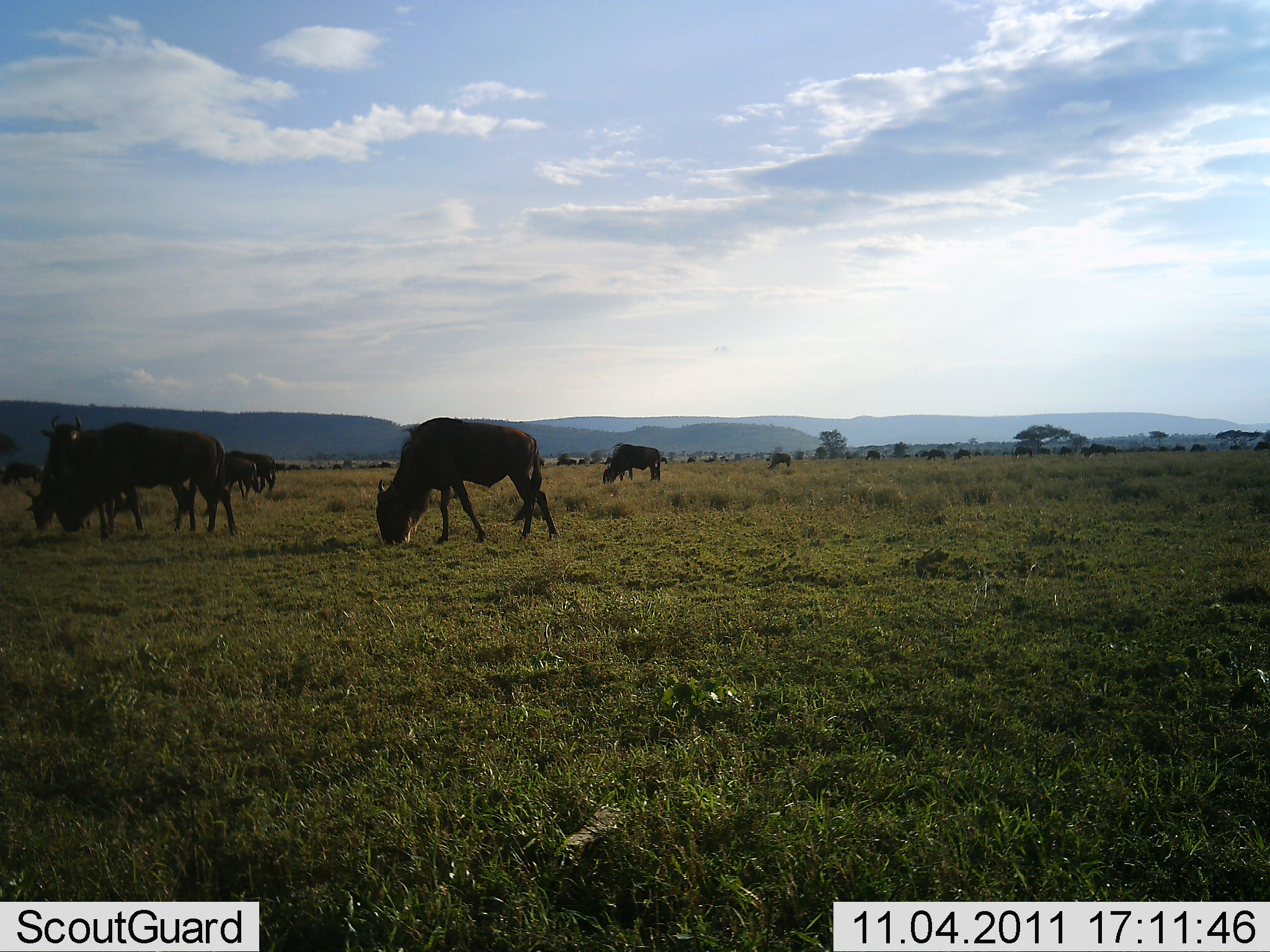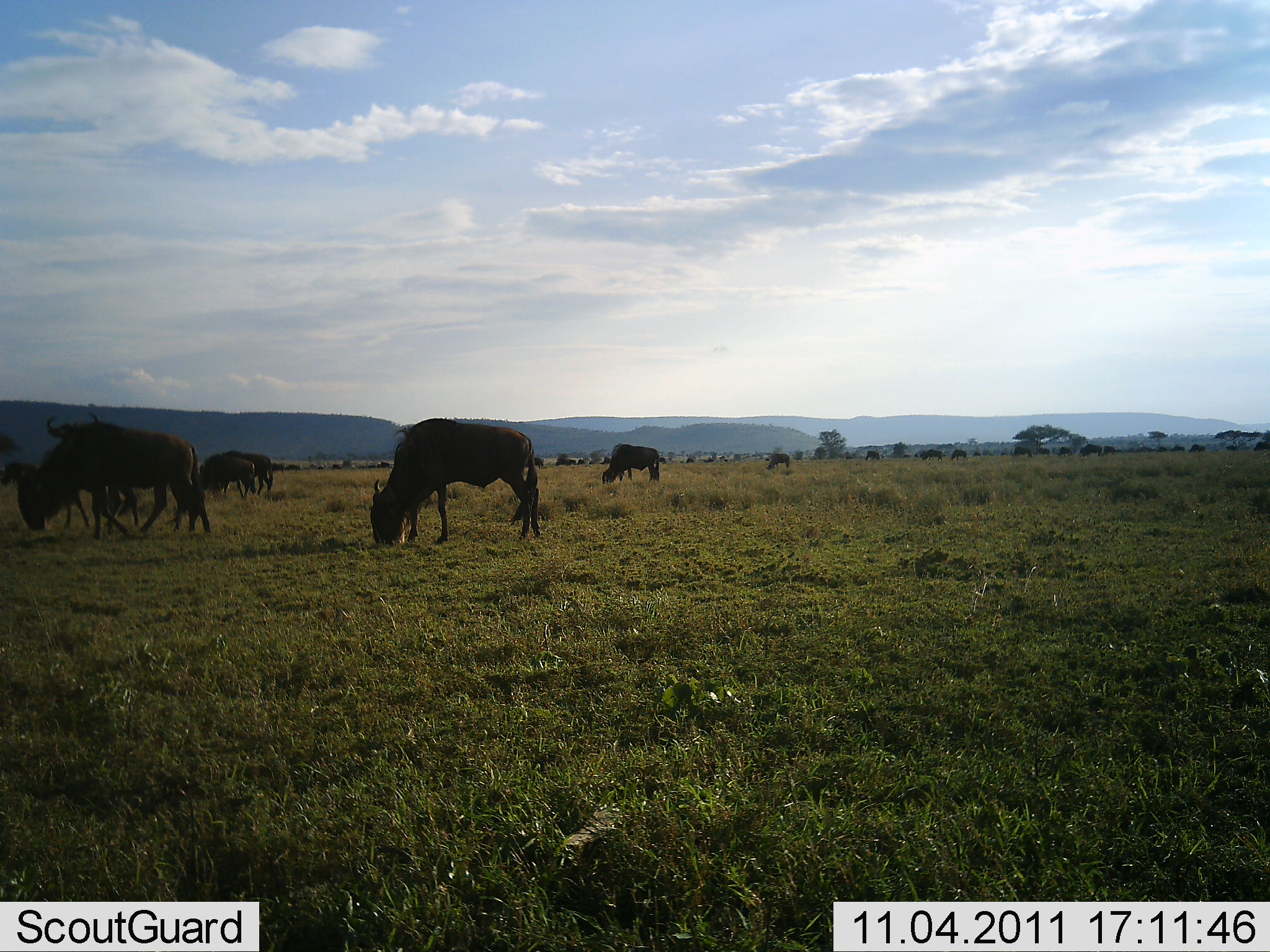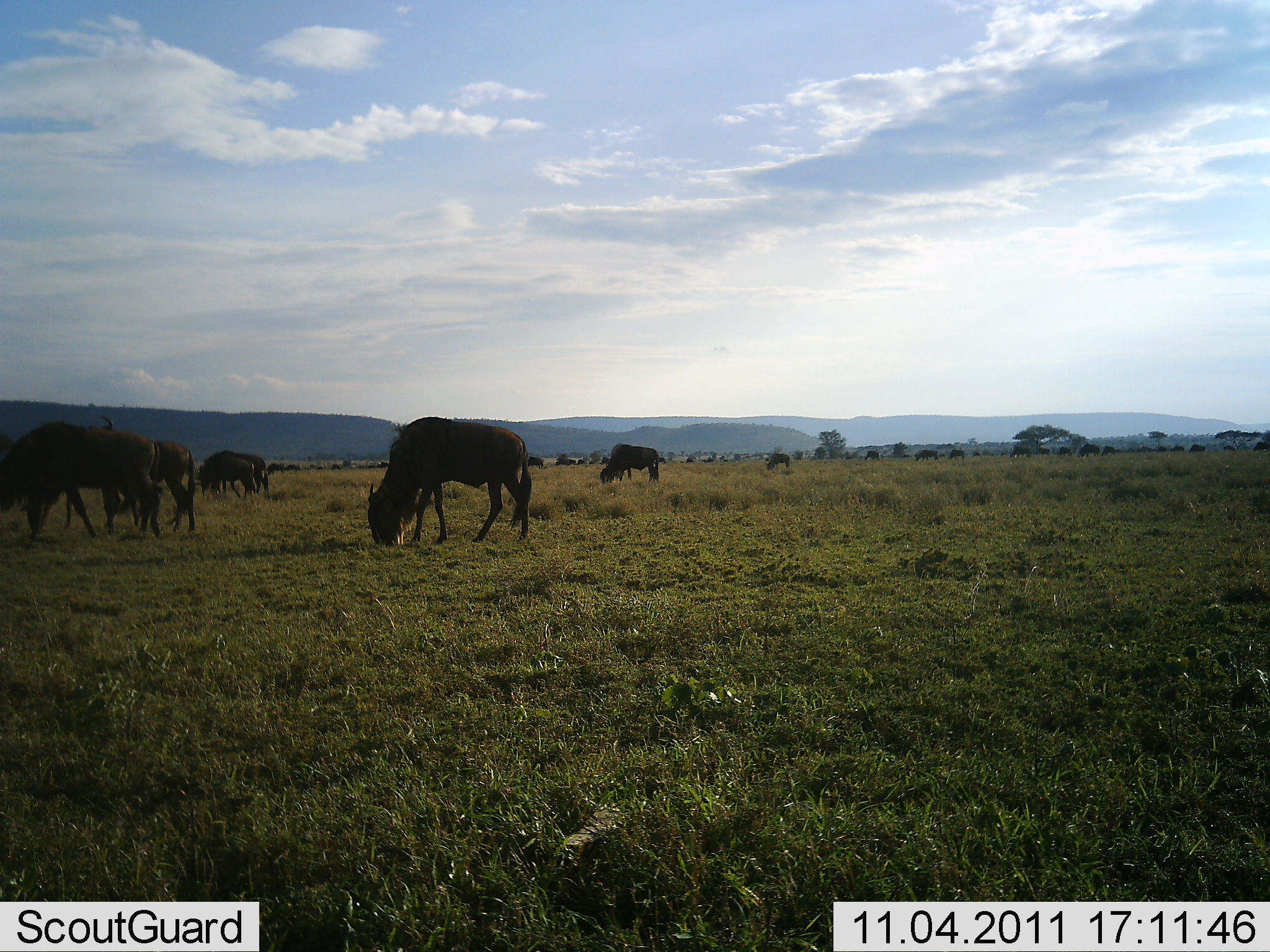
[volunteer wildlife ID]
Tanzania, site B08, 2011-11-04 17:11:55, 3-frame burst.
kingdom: Animalia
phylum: Chordata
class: Mammalia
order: Artiodactyla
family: Bovidae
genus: Connochaetes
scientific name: Connochaetes taurinus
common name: blue wildebeest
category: wildebeest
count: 11-50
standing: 31%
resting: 0%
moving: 38%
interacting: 0%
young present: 0%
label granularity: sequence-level